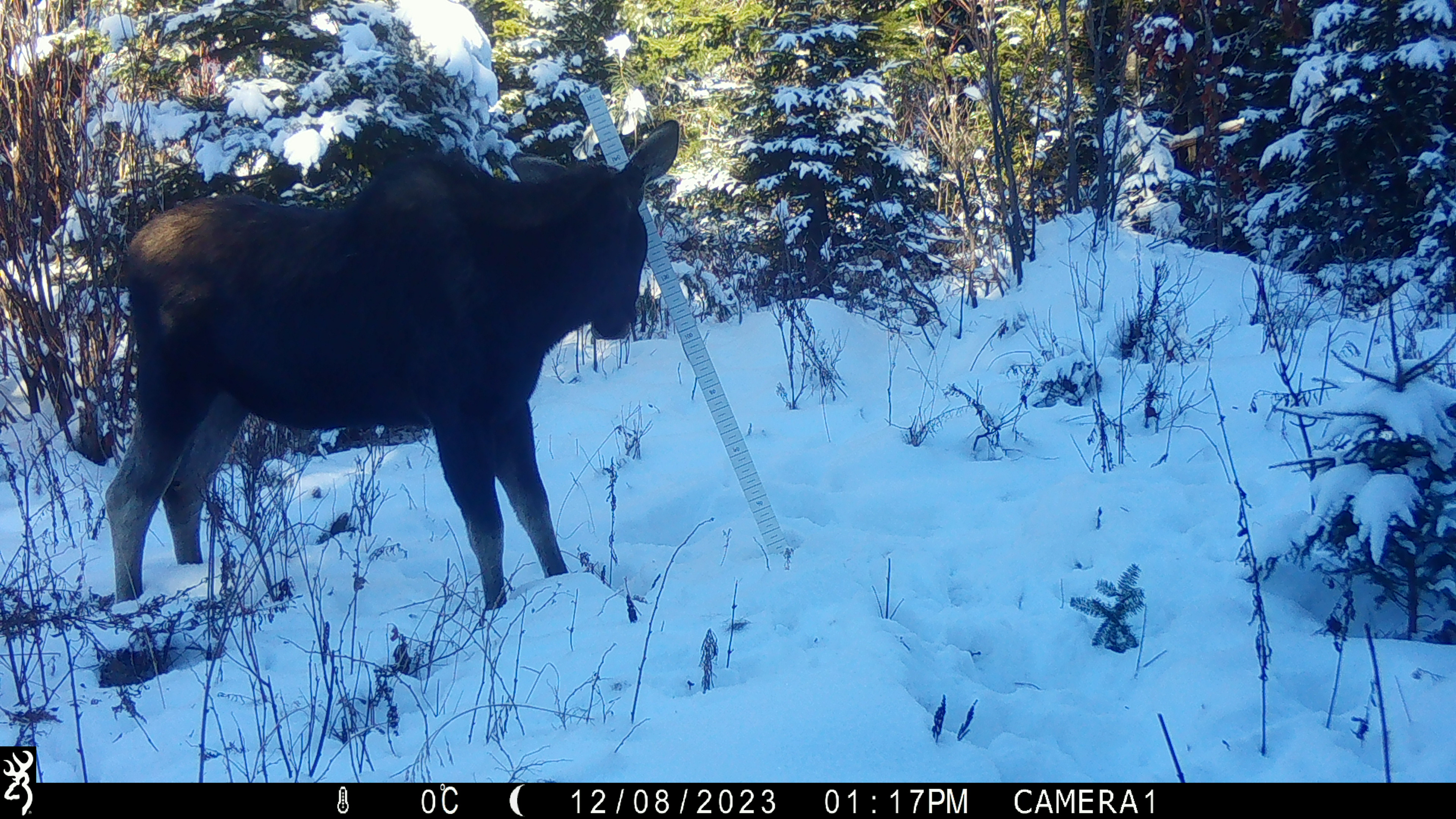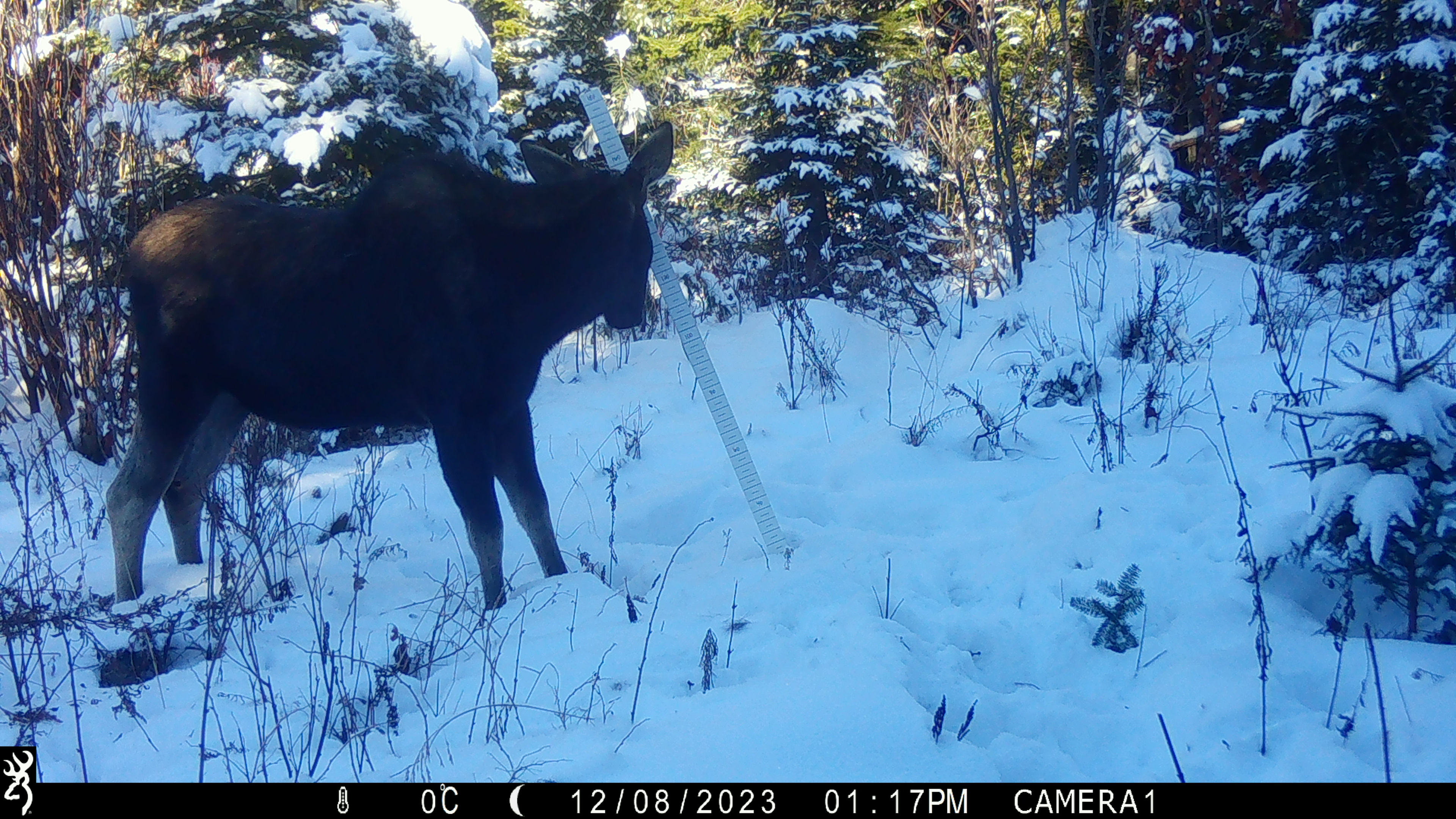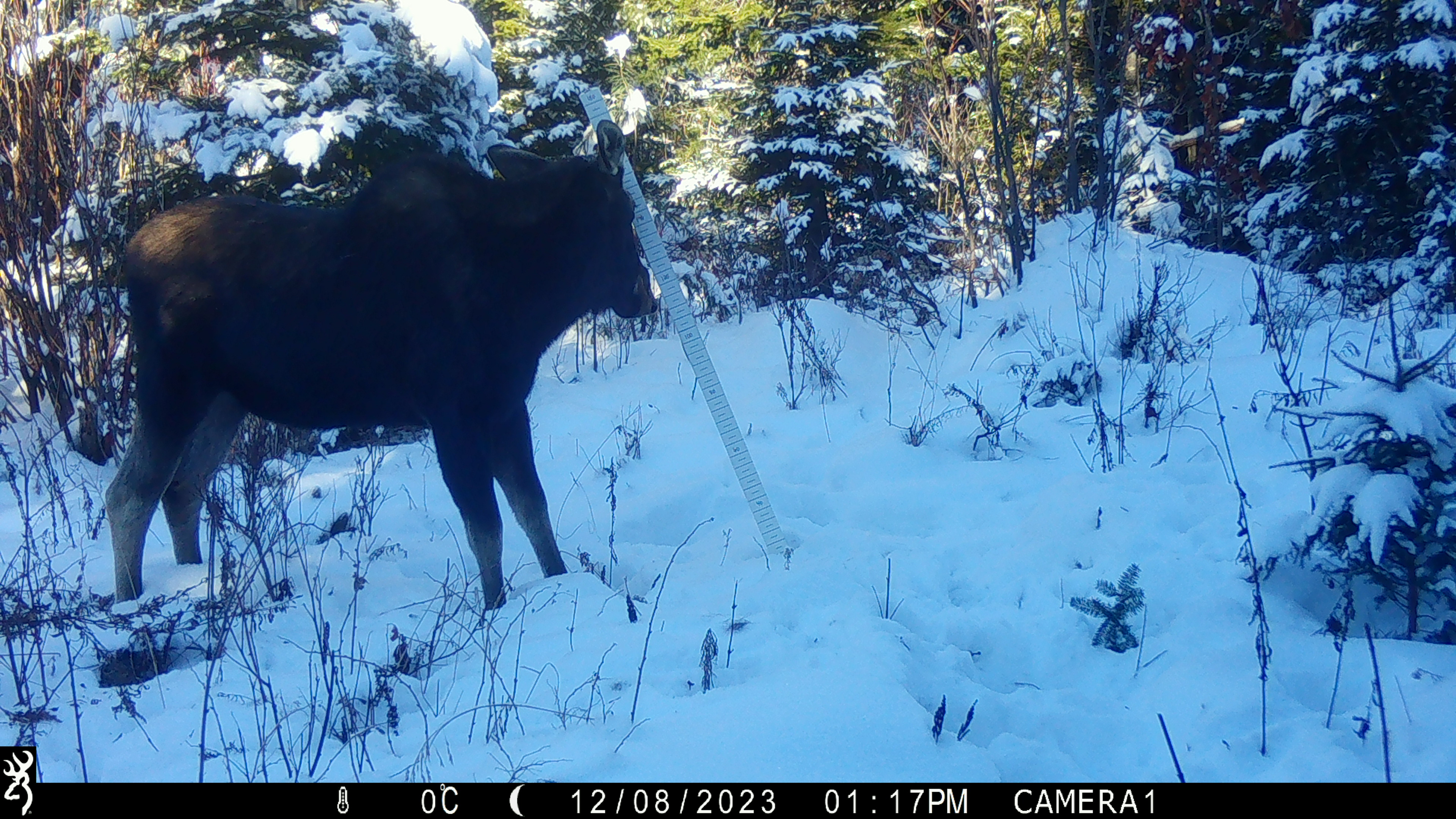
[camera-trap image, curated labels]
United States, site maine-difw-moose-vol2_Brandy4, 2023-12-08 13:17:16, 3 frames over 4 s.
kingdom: Animalia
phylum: Chordata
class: Mammalia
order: Artiodactyla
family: Cervidae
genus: Alces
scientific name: Alces alces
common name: moose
Moose (Alces alces).